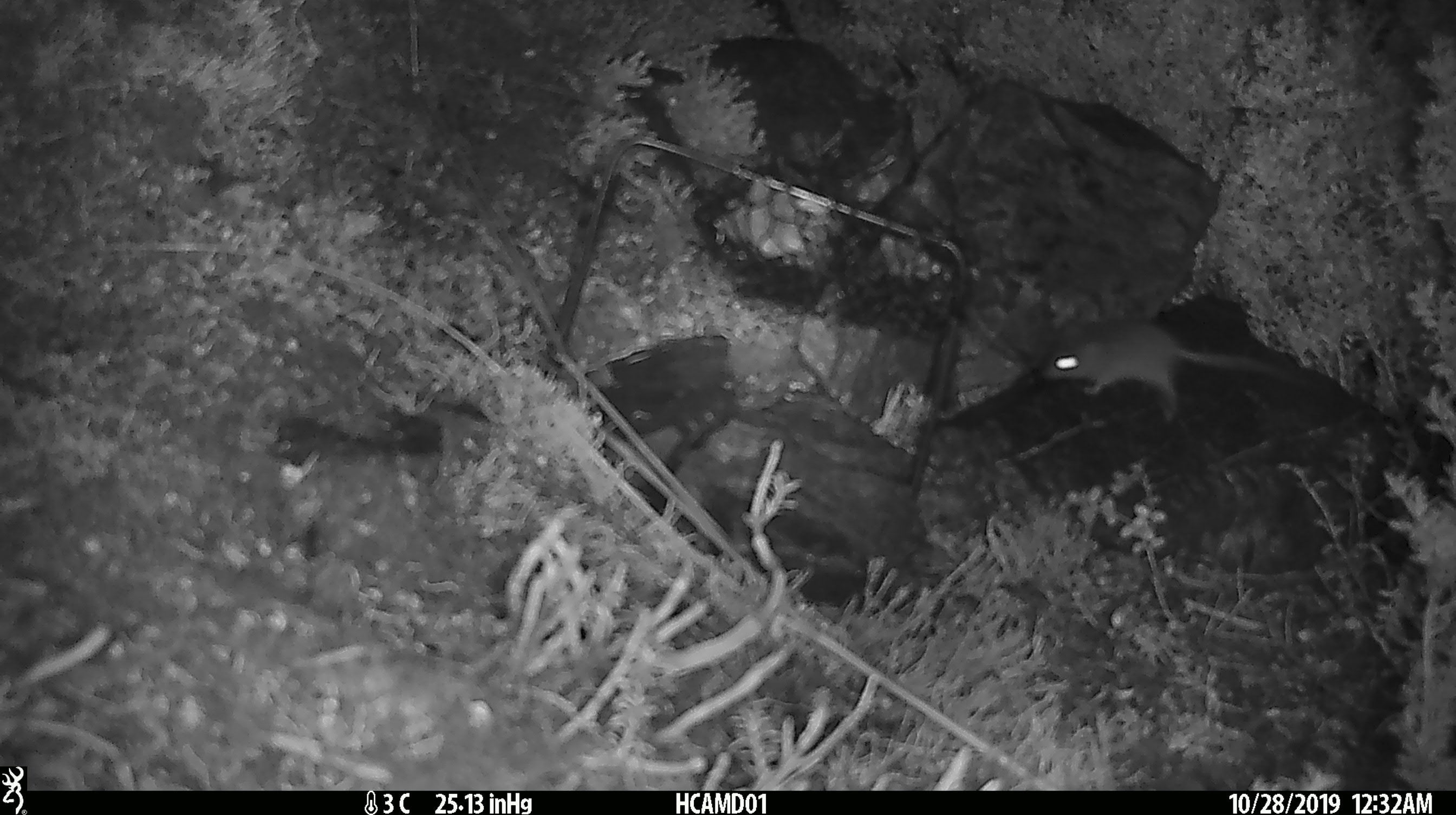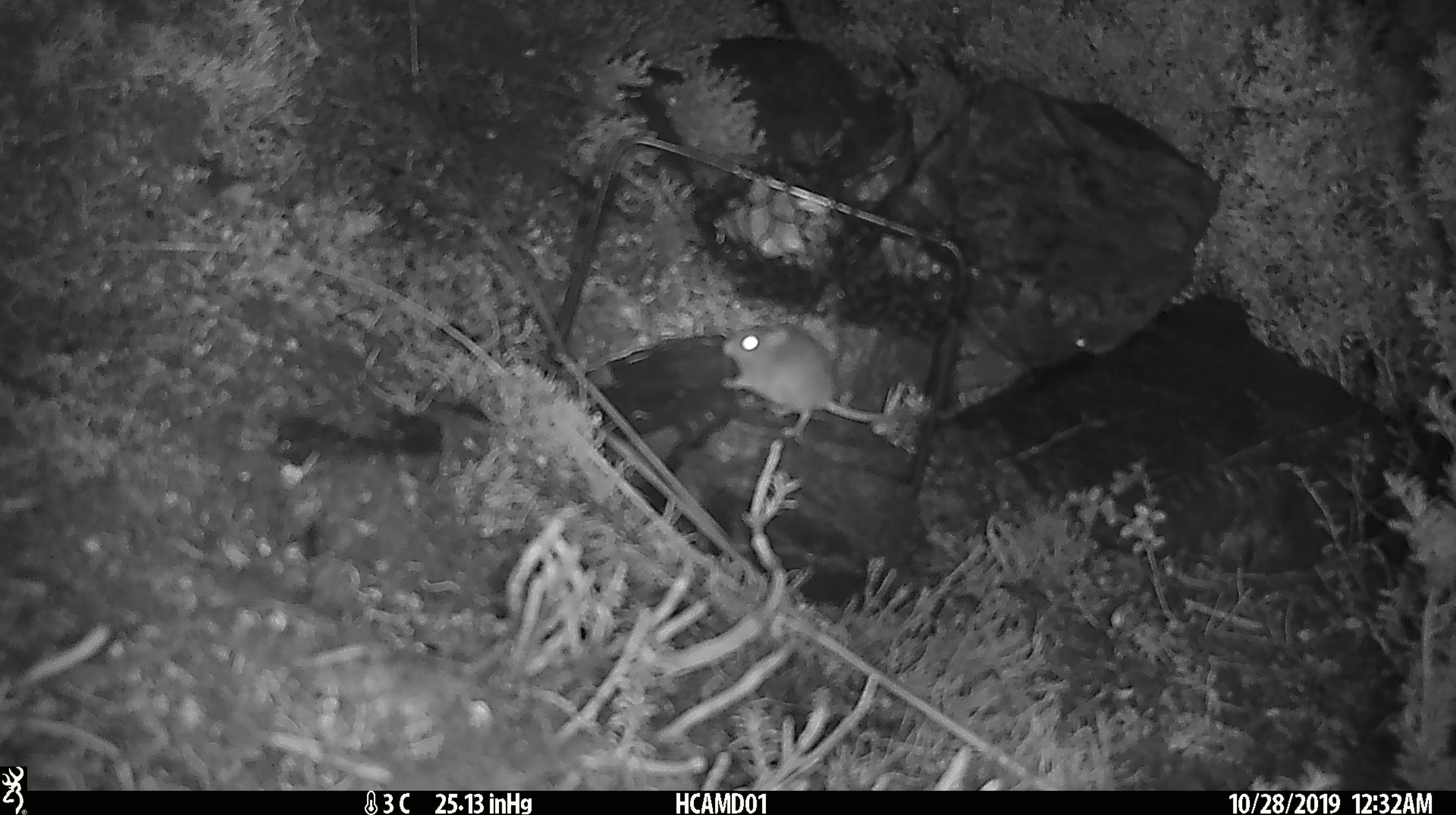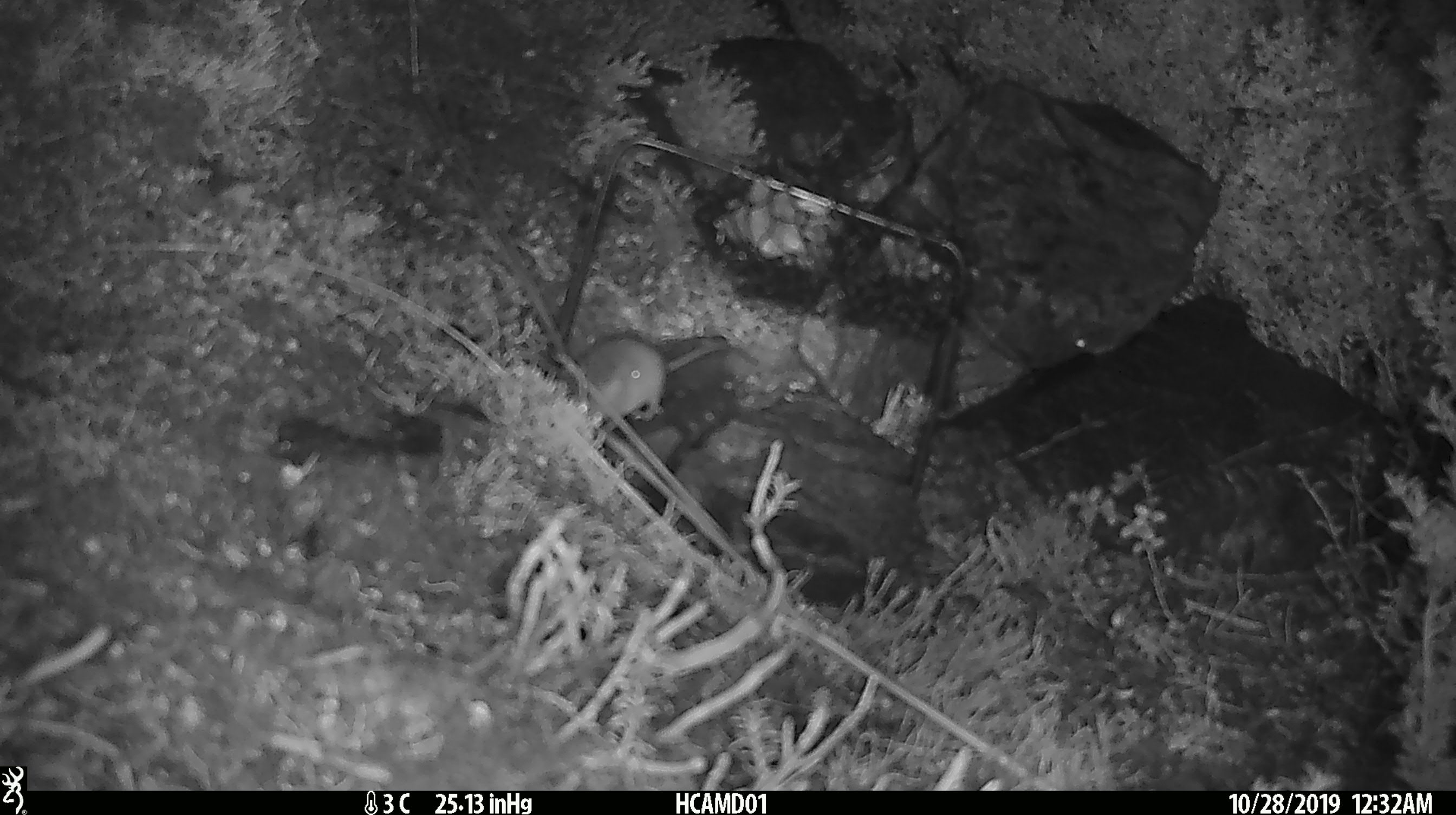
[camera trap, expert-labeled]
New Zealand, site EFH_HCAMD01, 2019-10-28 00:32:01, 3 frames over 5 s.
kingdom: Animalia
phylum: Chordata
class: Mammalia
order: Rodentia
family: Muridae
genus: Mus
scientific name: Mus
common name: mouse